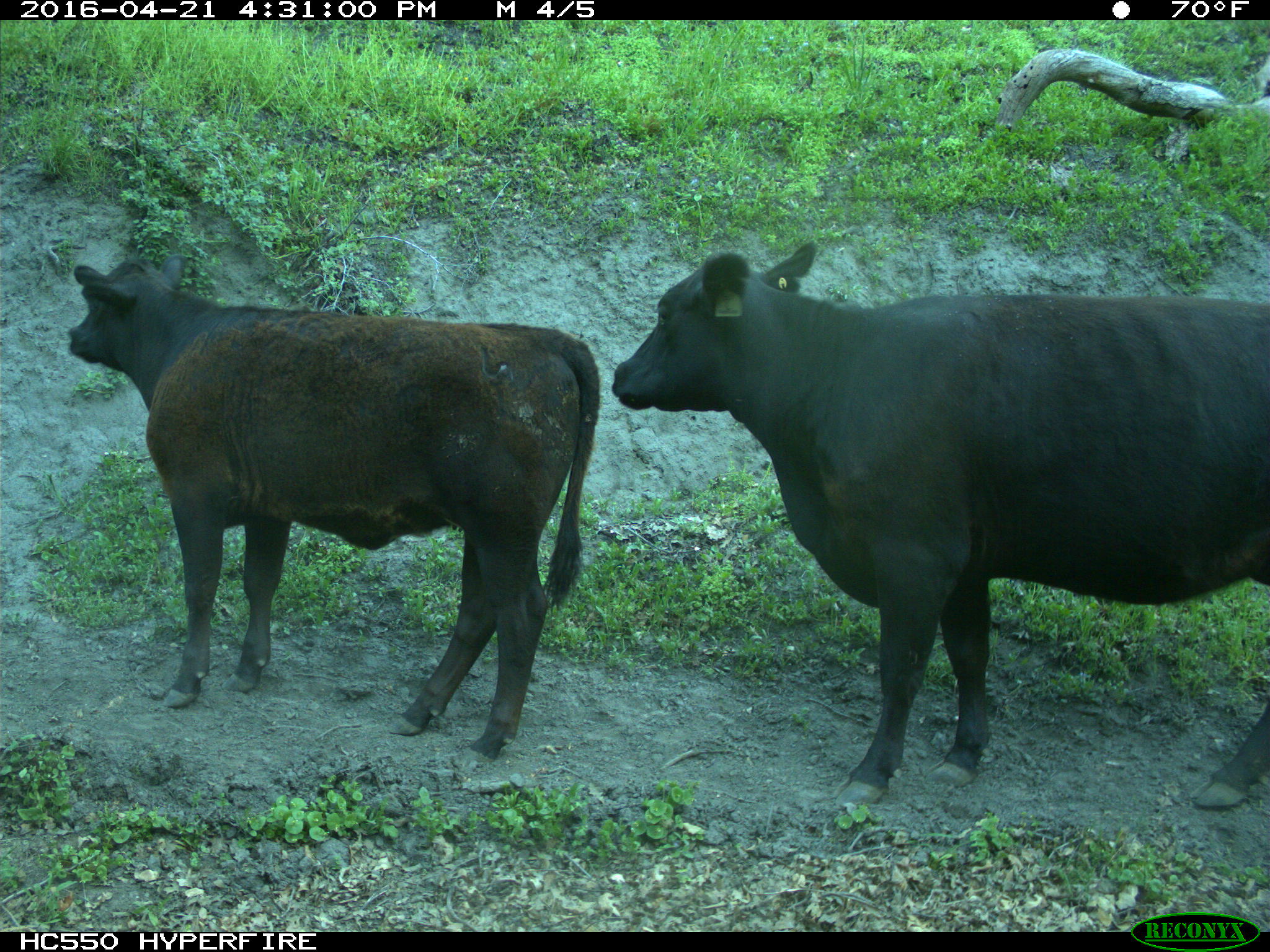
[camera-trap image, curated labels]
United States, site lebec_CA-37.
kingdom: Animalia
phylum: Chordata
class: Mammalia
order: Artiodactyla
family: Bovidae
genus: Bos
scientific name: Bos taurus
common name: domestic cow